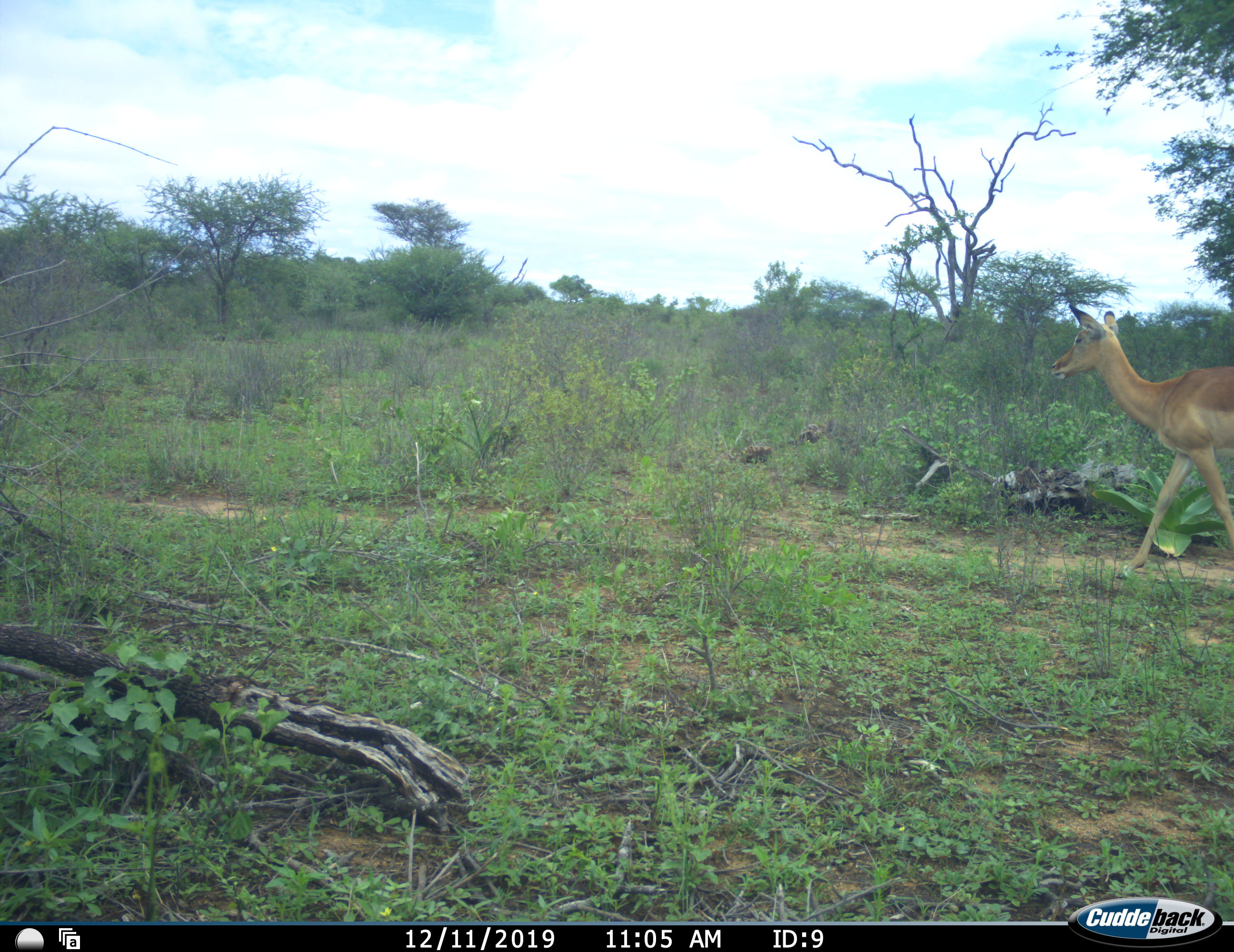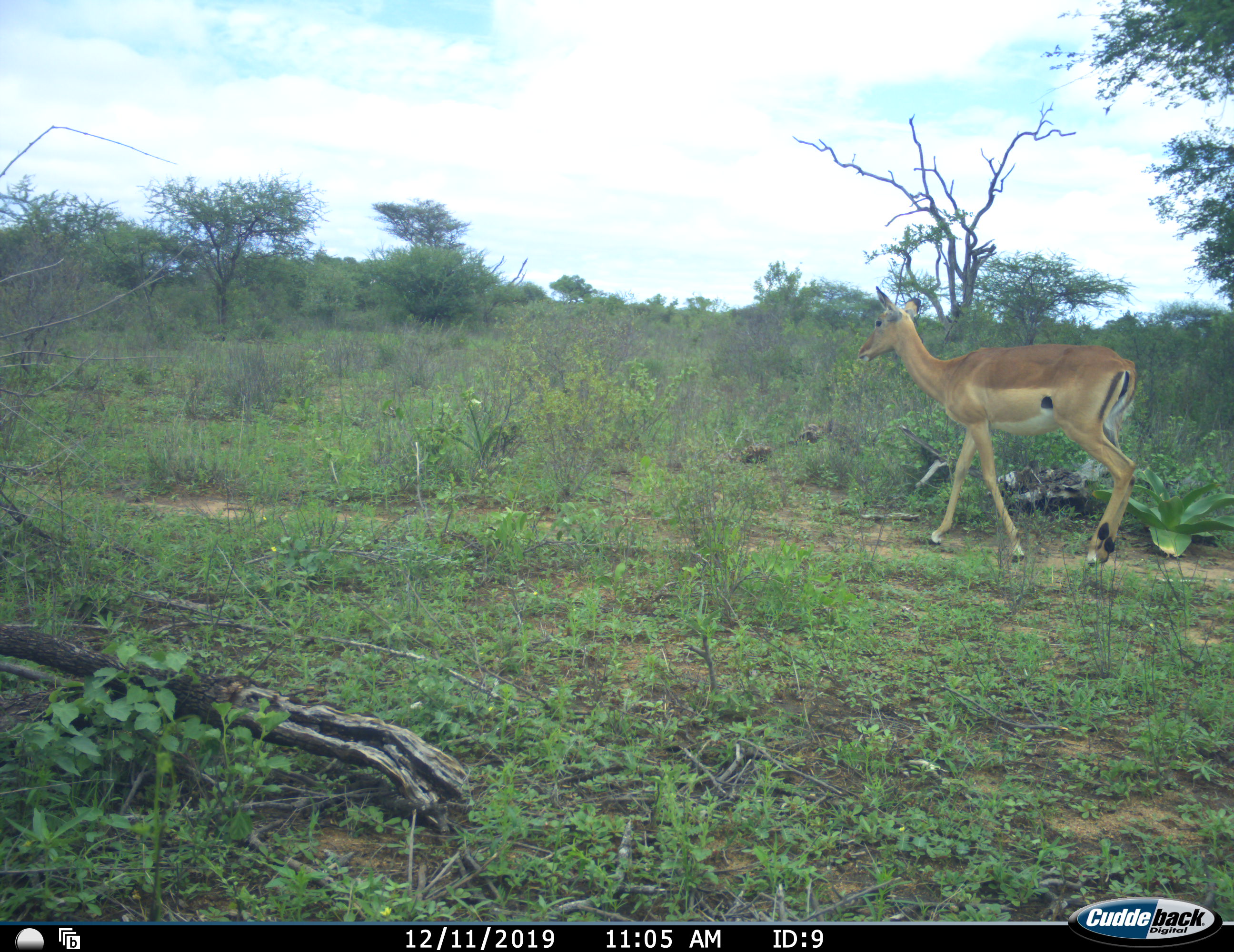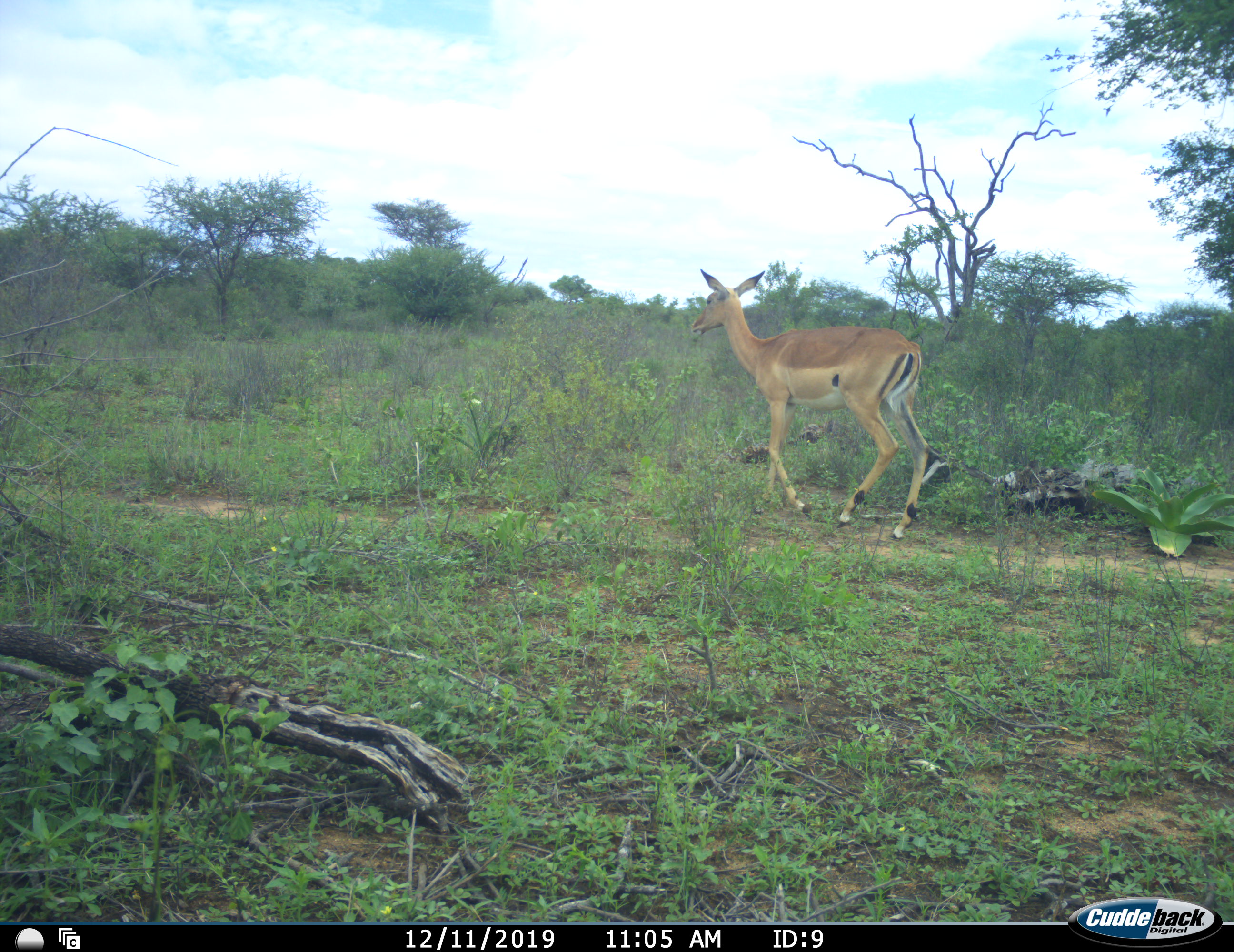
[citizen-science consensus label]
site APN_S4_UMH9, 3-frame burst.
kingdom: Animalia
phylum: Chordata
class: Mammalia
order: Artiodactyla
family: Bovidae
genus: Aepyceros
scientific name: Aepyceros melampus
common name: impala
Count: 1.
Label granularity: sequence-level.